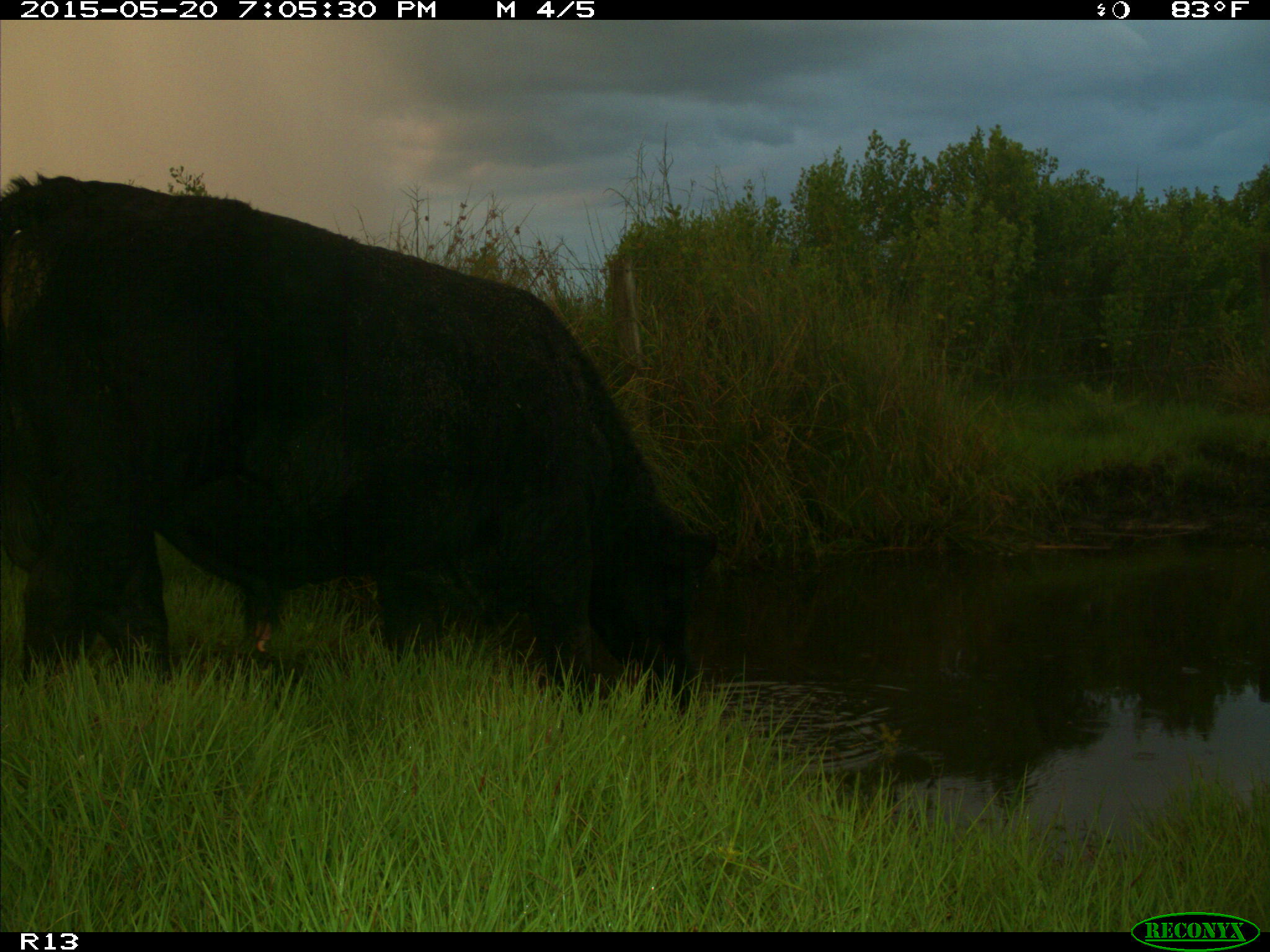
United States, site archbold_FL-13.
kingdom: Animalia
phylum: Chordata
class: Mammalia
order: Artiodactyla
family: Bovidae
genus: Bos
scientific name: Bos taurus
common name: domestic cow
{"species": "Bos taurus (domestic cow)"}